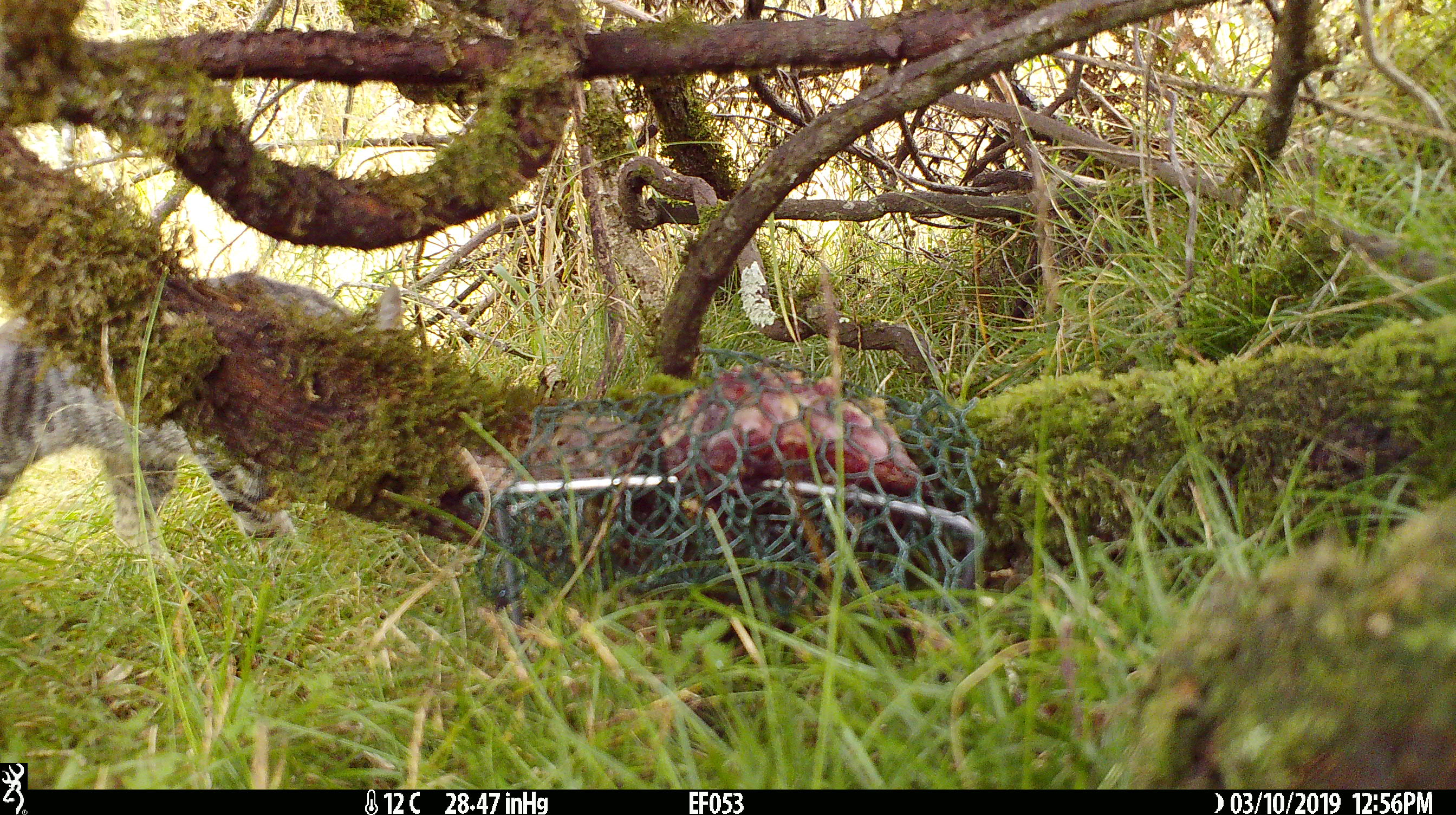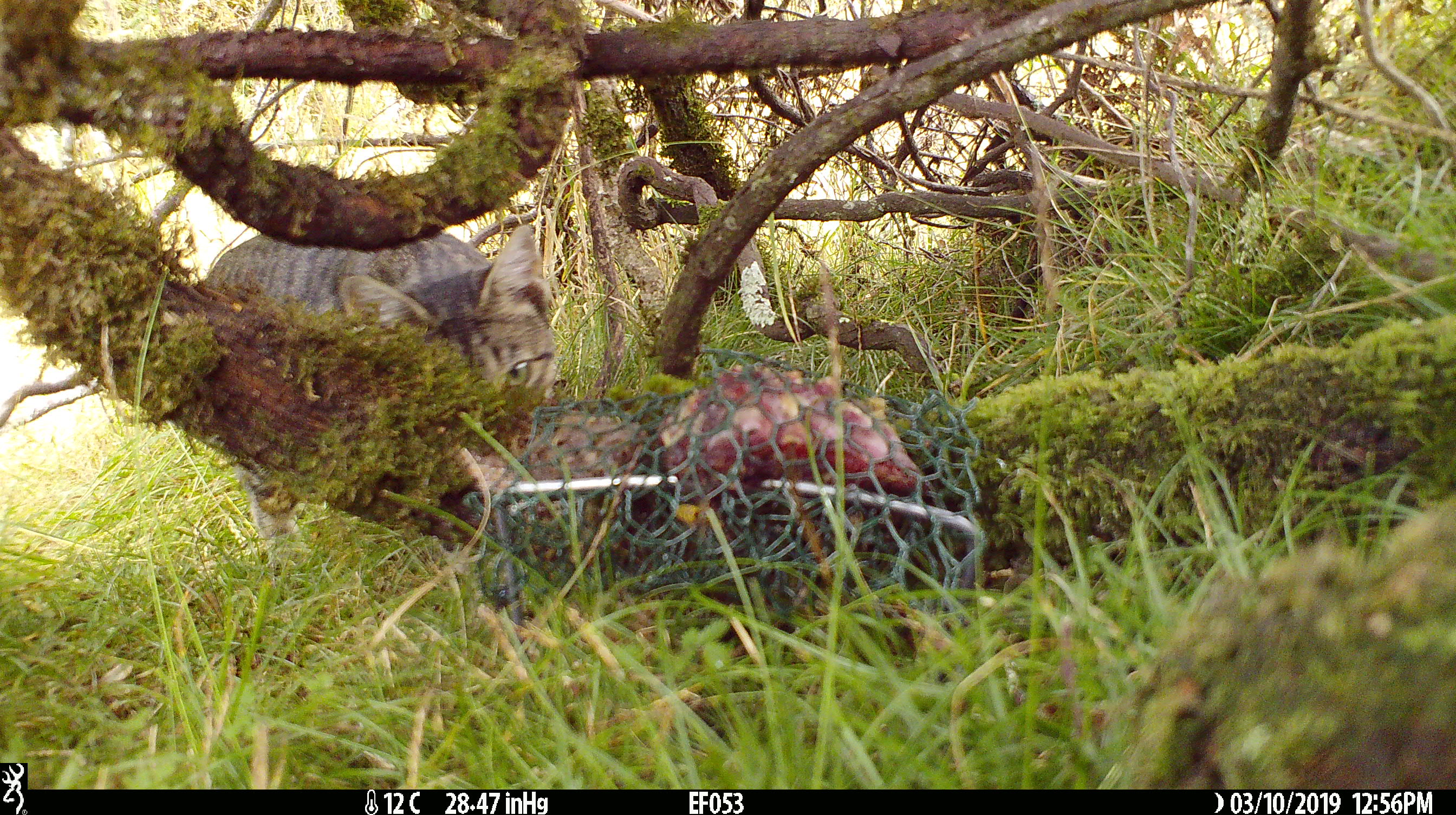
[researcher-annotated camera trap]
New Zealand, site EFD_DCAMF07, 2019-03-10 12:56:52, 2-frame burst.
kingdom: Animalia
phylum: Chordata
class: Mammalia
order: Carnivora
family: Felidae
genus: Felis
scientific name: Felis catus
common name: domestic cat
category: cat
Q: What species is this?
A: Cat (domestic cat) (Felis catus).